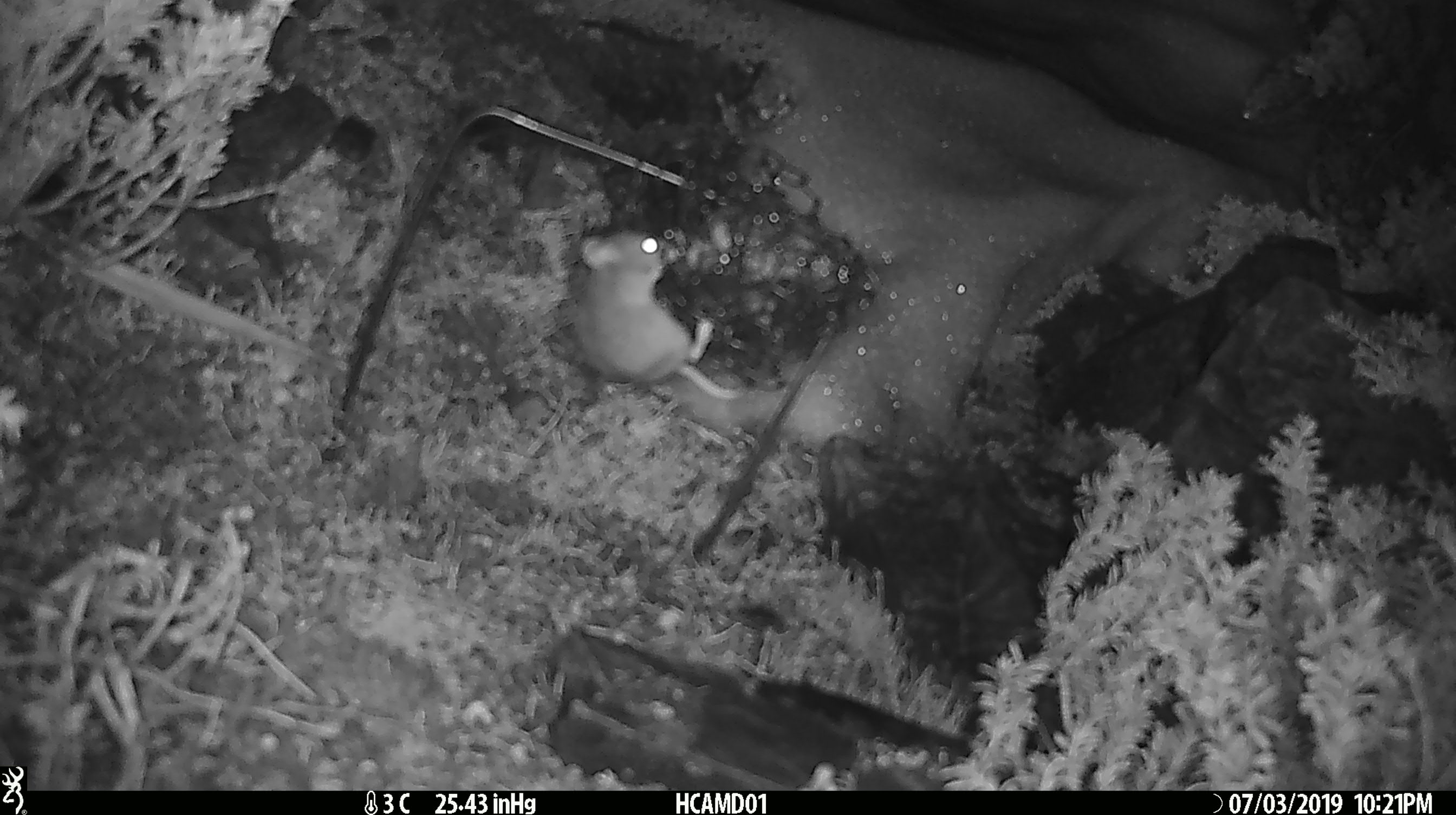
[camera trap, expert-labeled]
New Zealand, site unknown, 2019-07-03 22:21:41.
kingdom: Animalia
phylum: Chordata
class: Mammalia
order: Rodentia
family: Muridae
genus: Mus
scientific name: Mus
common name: mouse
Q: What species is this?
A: Mouse (Mus).